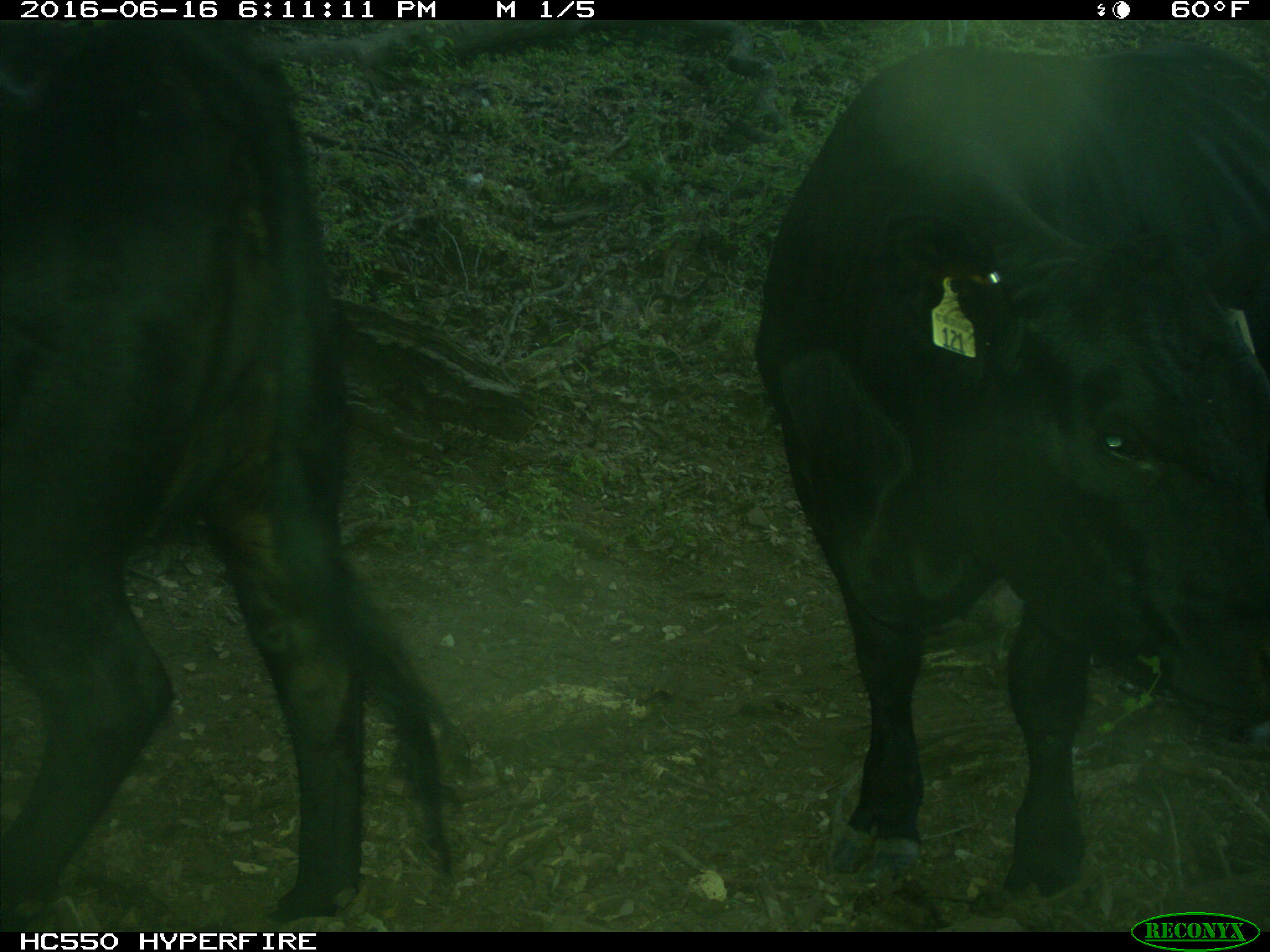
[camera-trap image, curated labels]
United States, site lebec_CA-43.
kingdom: Animalia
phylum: Chordata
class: Mammalia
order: Artiodactyla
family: Bovidae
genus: Bos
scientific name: Bos taurus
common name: domestic cow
Bos taurus (domestic cow).